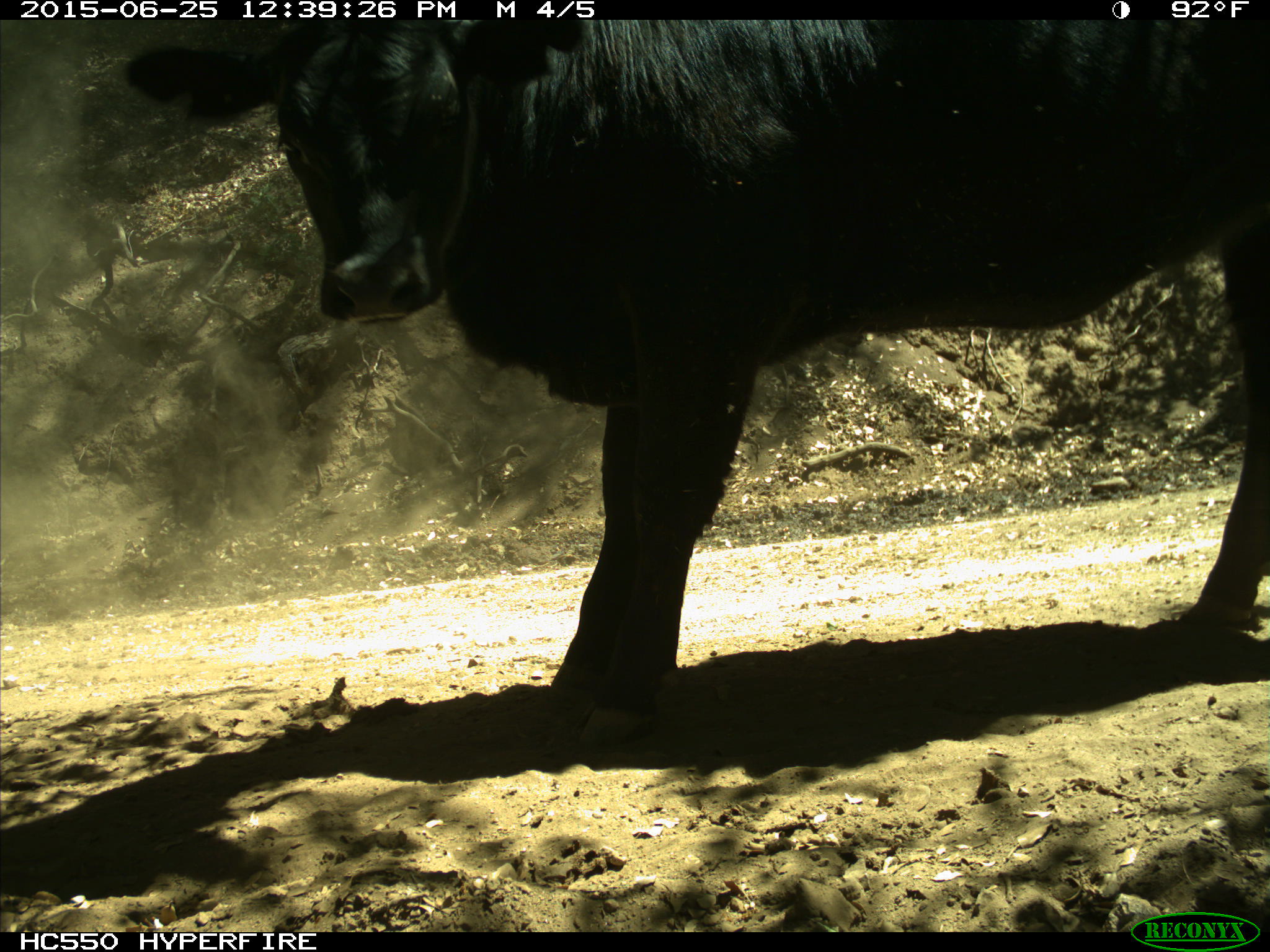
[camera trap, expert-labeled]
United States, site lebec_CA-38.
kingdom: Animalia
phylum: Chordata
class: Mammalia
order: Artiodactyla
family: Bovidae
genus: Bos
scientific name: Bos taurus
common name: domestic cow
Bos taurus (domestic cow).